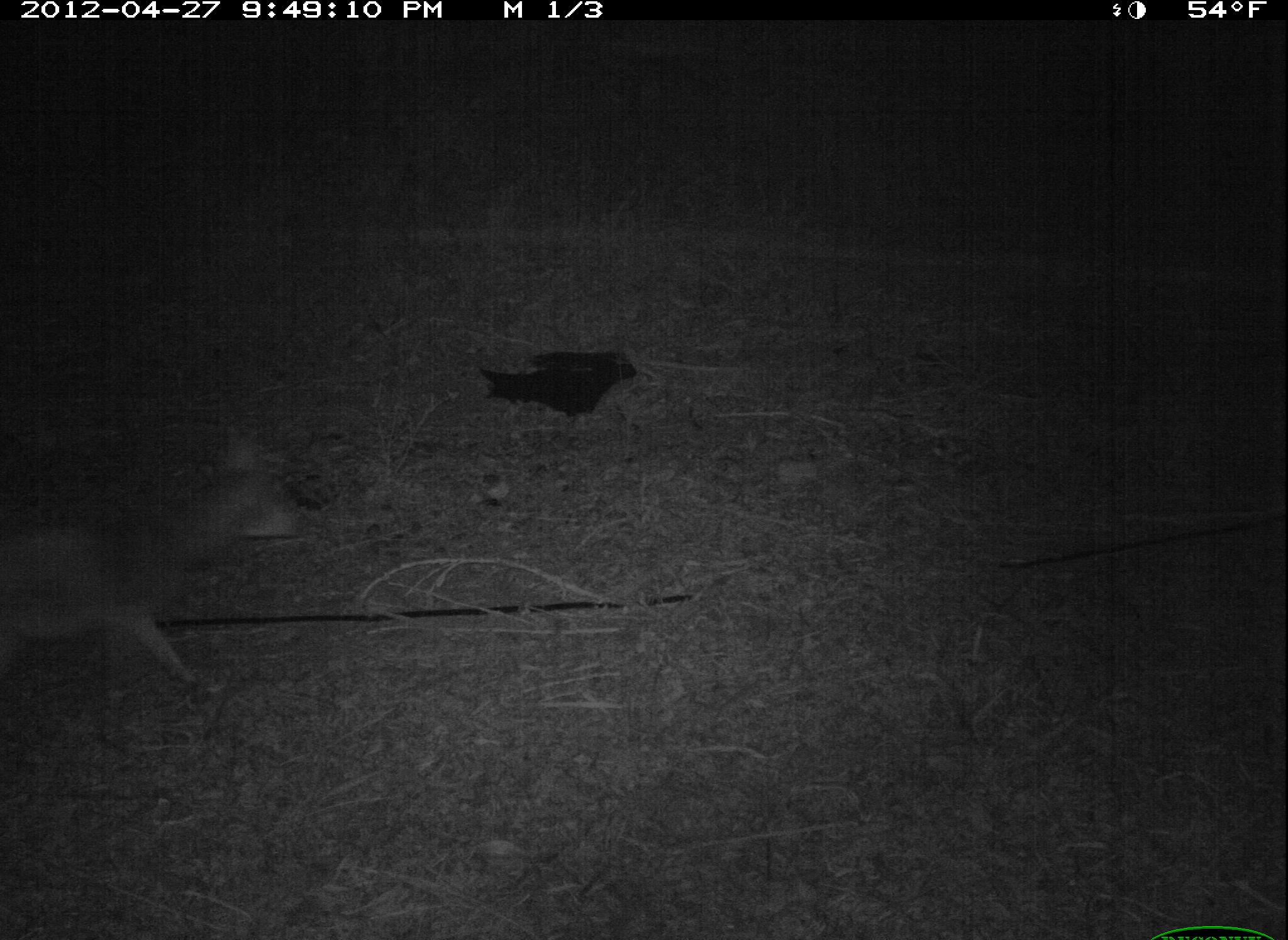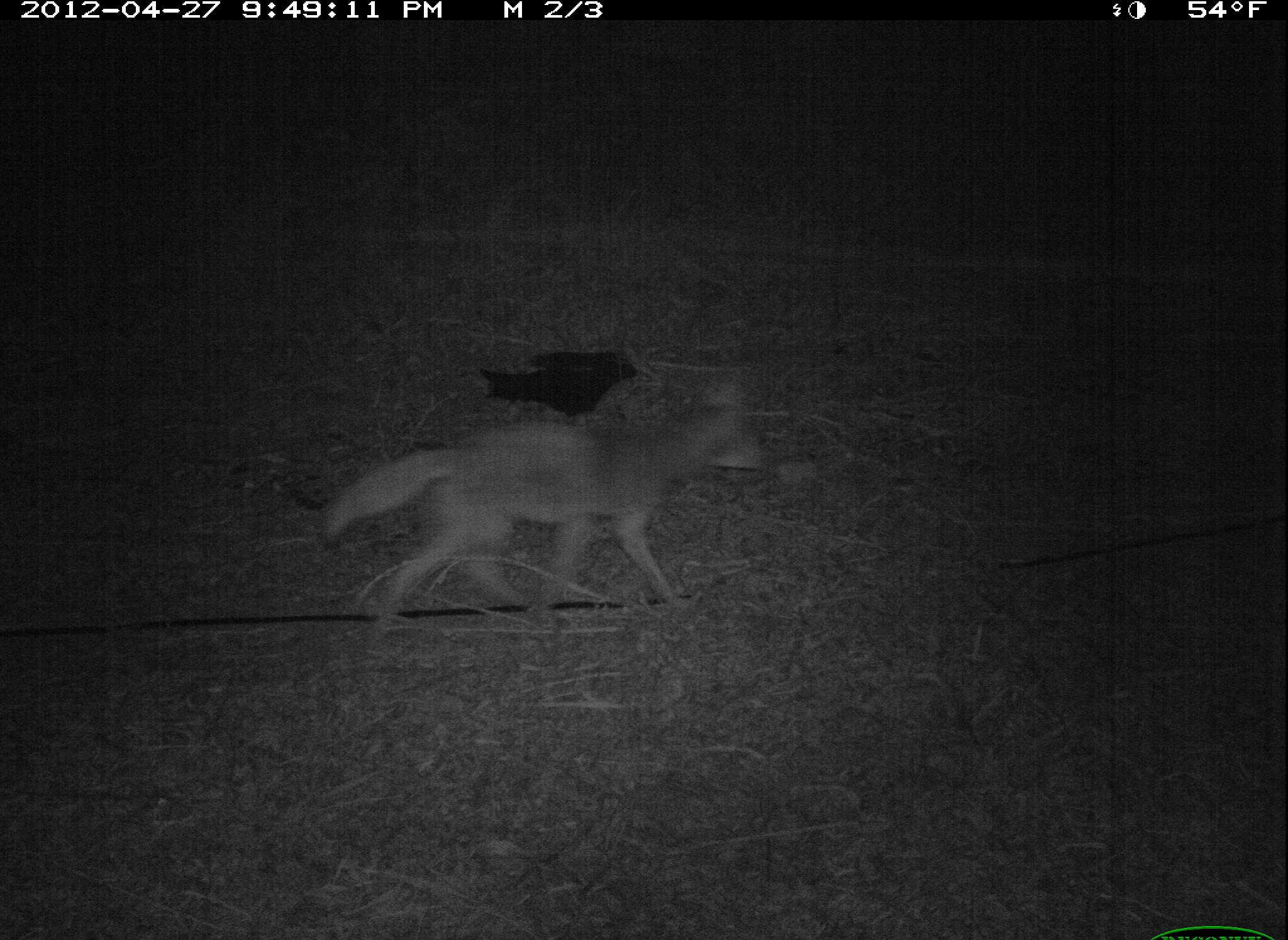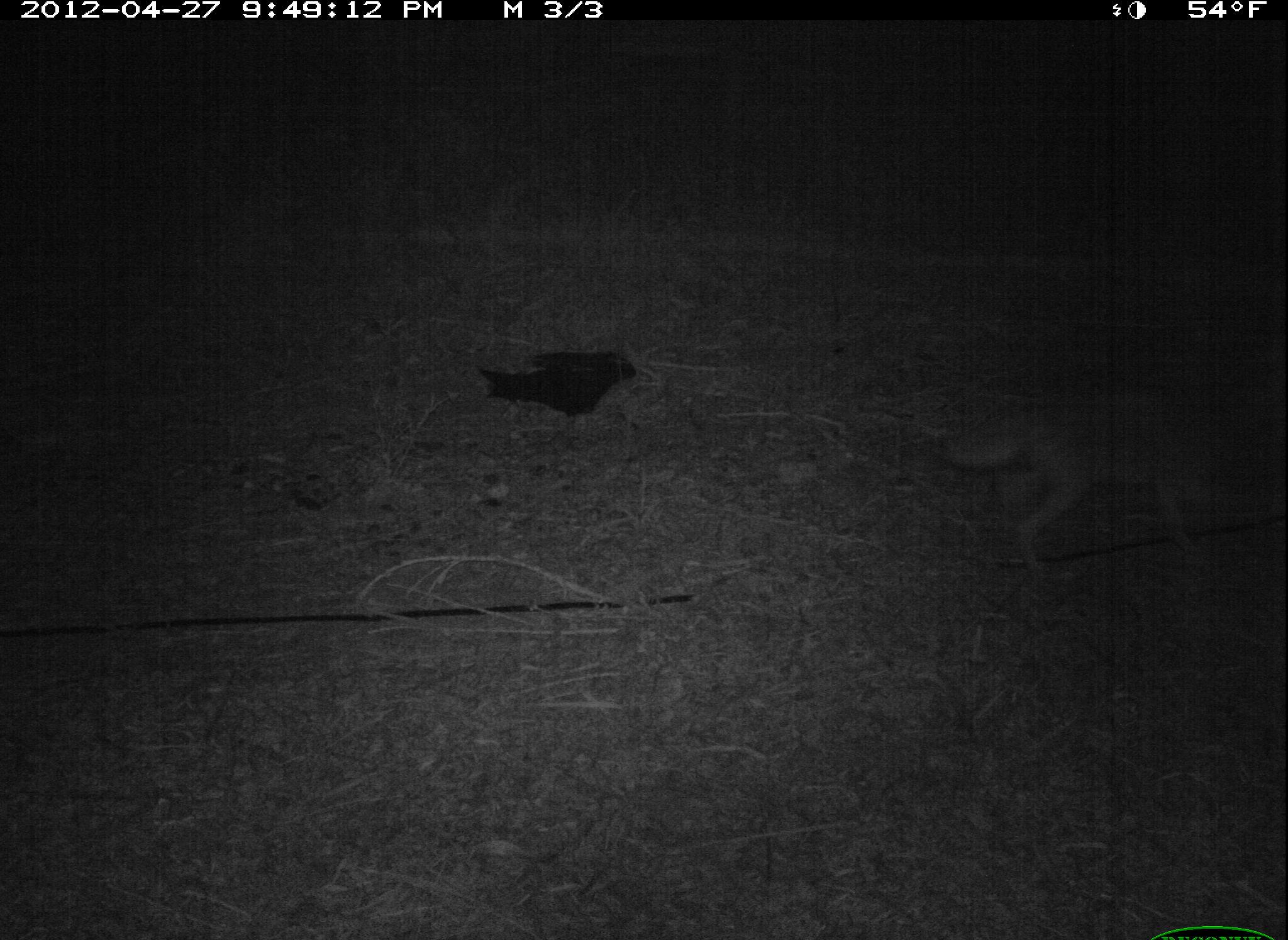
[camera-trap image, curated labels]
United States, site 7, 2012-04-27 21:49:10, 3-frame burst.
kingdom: Animalia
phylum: Chordata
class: Mammalia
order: Carnivora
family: Canidae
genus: Canis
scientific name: Canis latrans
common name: coyote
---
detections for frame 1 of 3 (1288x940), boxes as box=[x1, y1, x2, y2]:
coyote: box=[0, 416, 312, 730]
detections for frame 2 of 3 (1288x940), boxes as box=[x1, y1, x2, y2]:
coyote: box=[301, 366, 776, 652]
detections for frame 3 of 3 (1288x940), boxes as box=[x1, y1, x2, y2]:
coyote: box=[942, 374, 1286, 586]